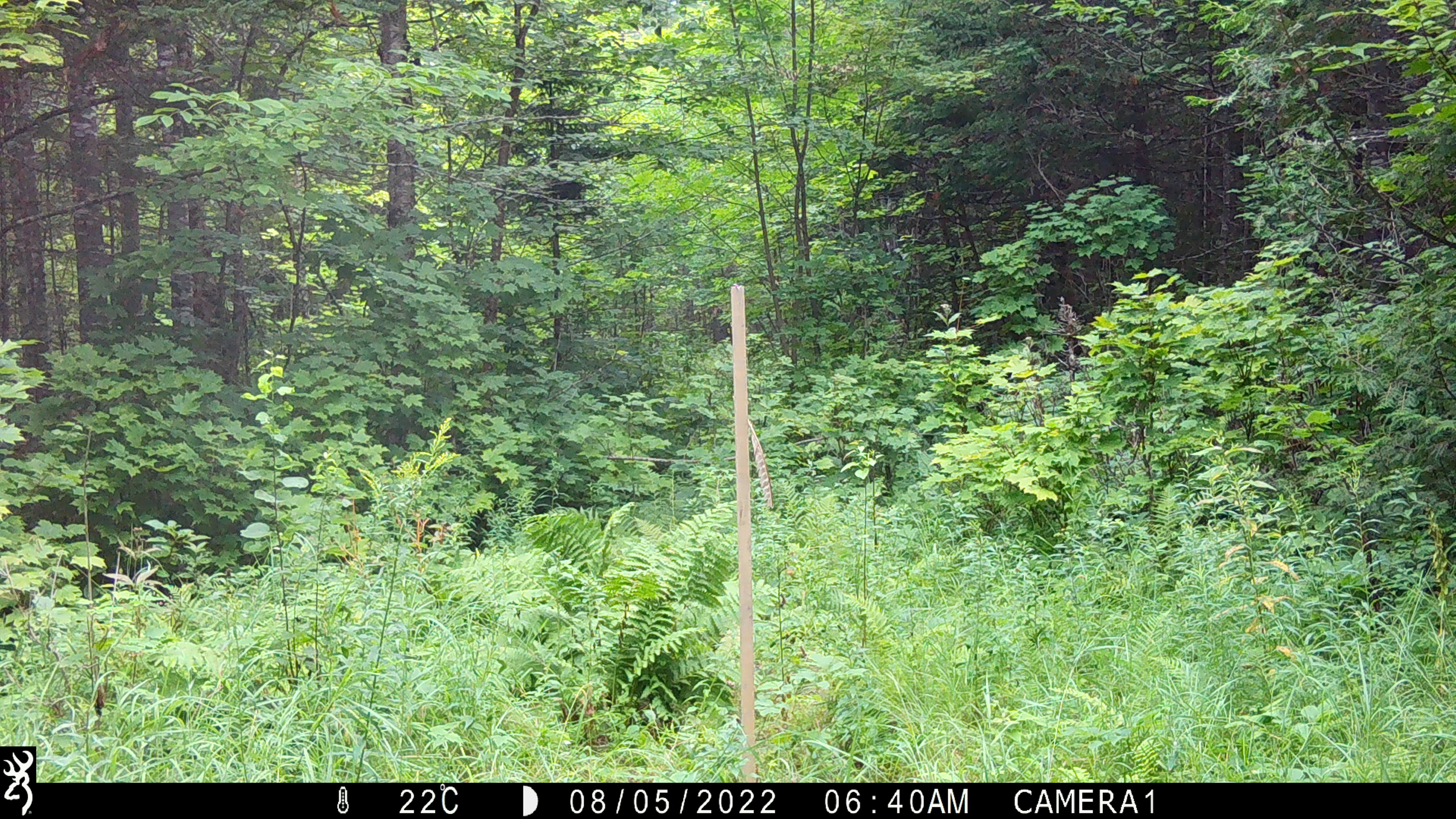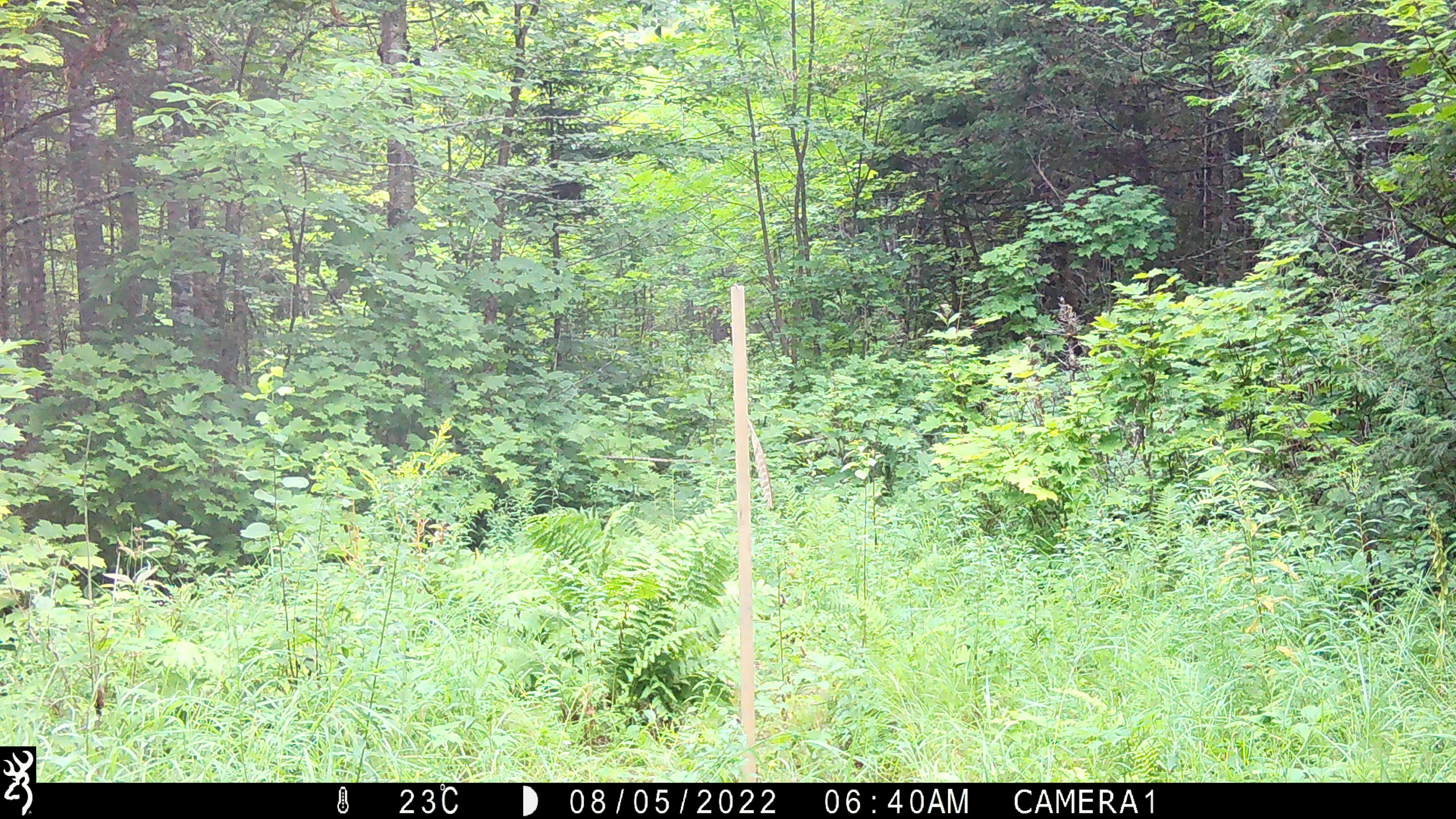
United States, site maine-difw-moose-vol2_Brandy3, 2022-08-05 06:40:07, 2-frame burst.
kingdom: Animalia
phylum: Chordata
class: Mammalia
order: Carnivora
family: Ursidae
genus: Ursus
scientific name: Ursus americanus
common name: black bear